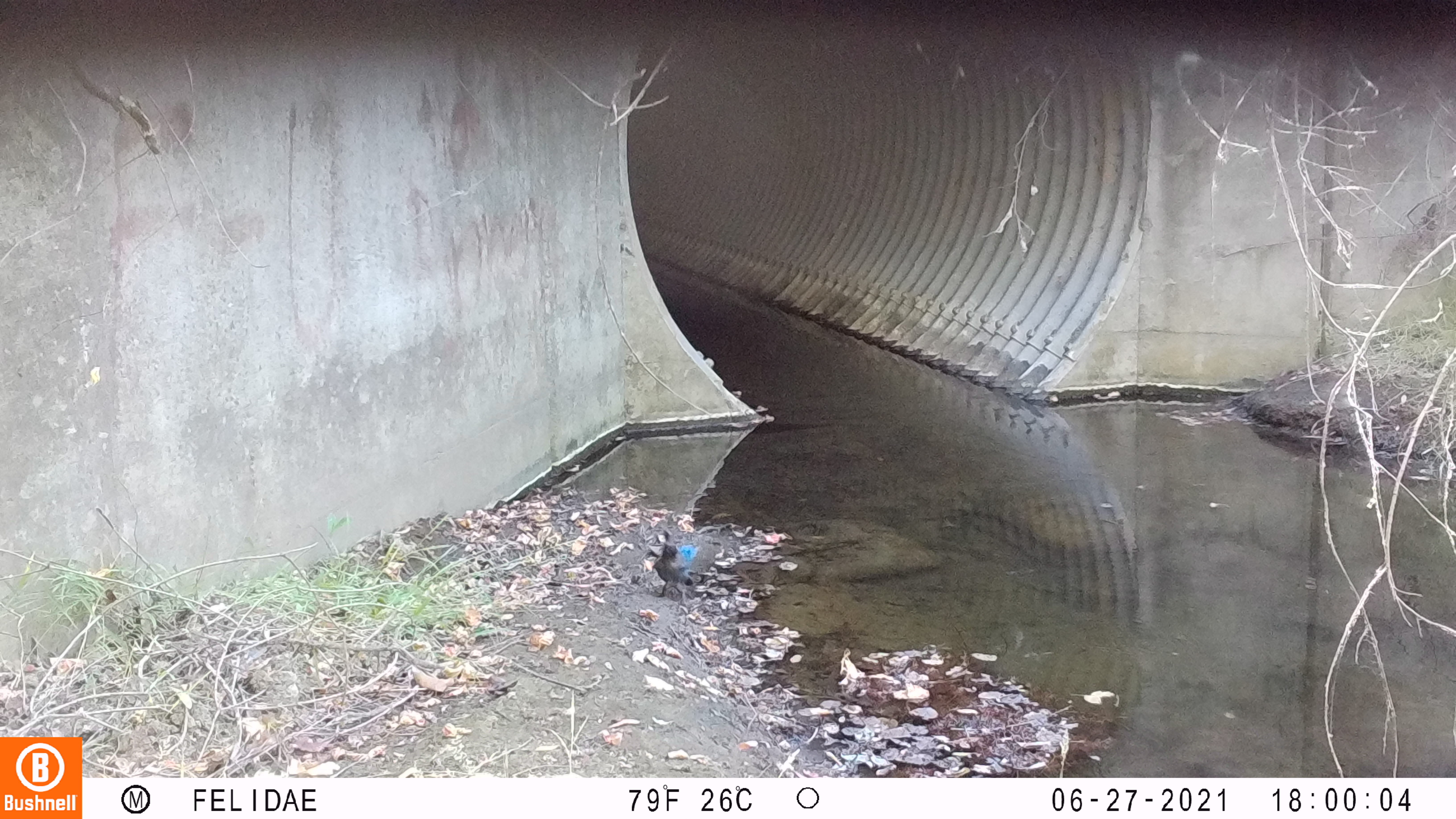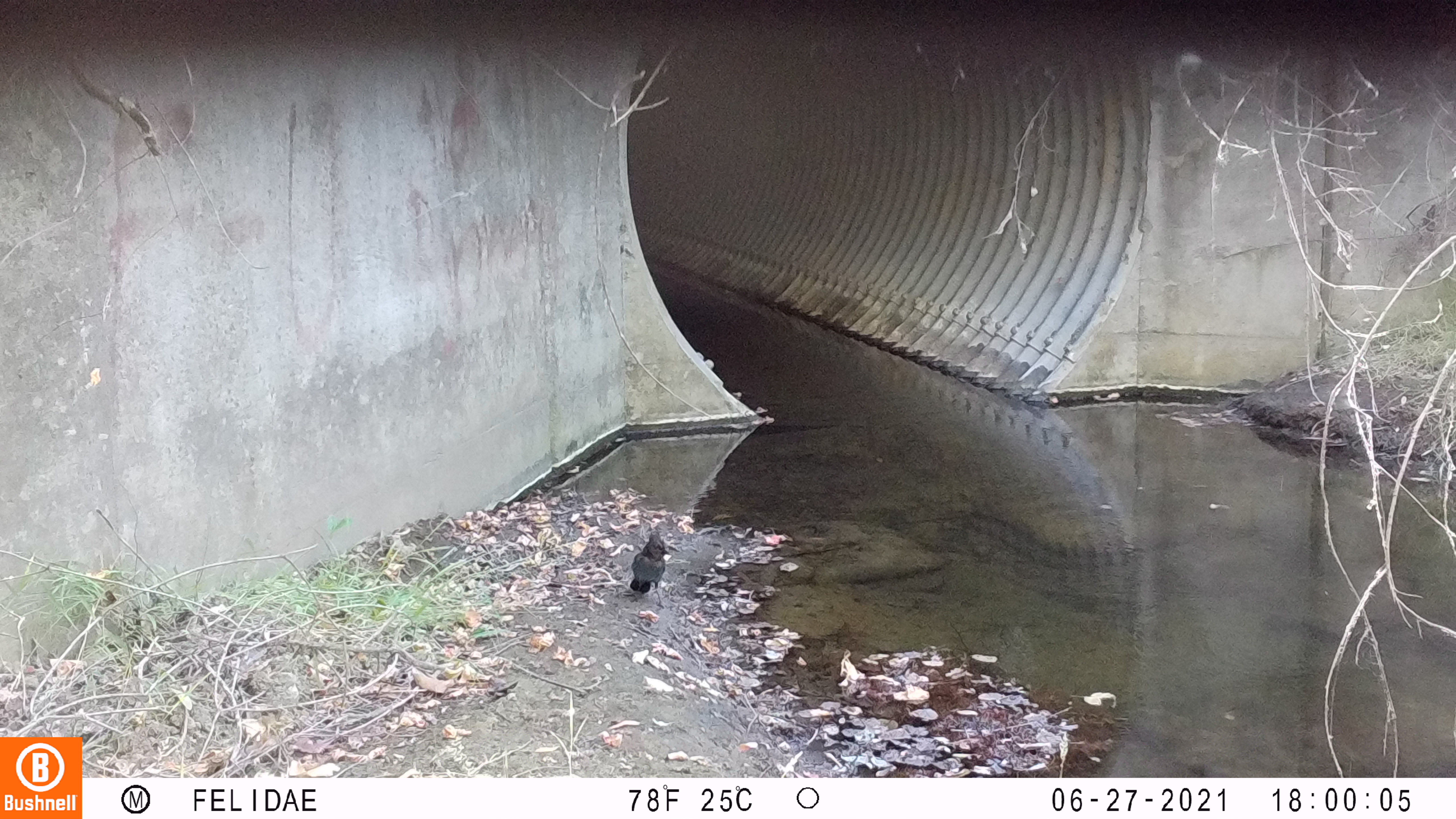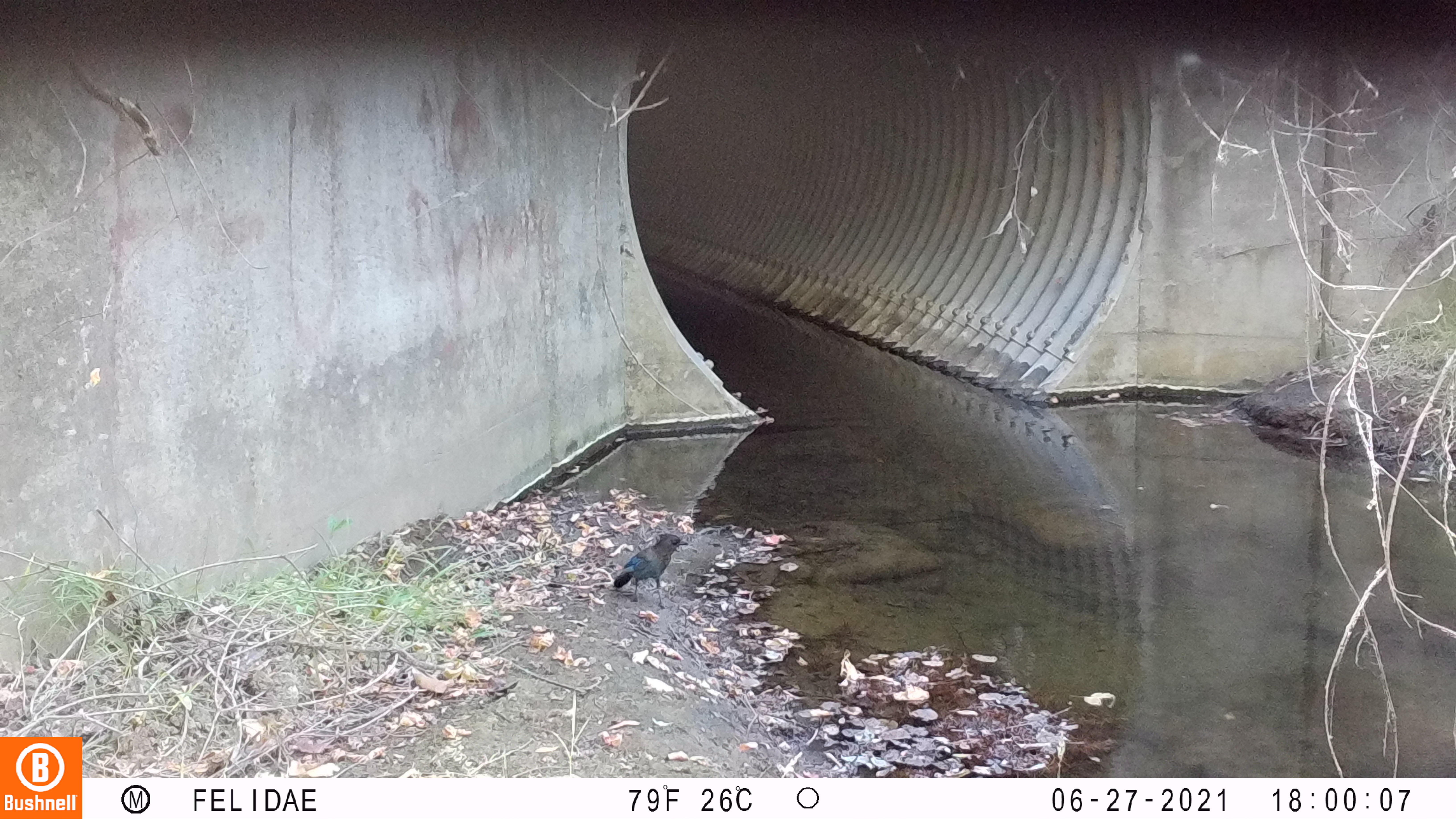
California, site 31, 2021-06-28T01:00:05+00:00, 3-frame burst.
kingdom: Animalia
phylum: Chordata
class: Aves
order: Passeriformes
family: Corvidae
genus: Cyanocitta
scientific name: Cyanocitta stelleri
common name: steller's jay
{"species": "steller's jay (Cyanocitta stelleri)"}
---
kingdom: Animalia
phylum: Chordata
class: Aves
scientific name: Aves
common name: bird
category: unknown bird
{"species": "unknown bird (bird) (Aves)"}